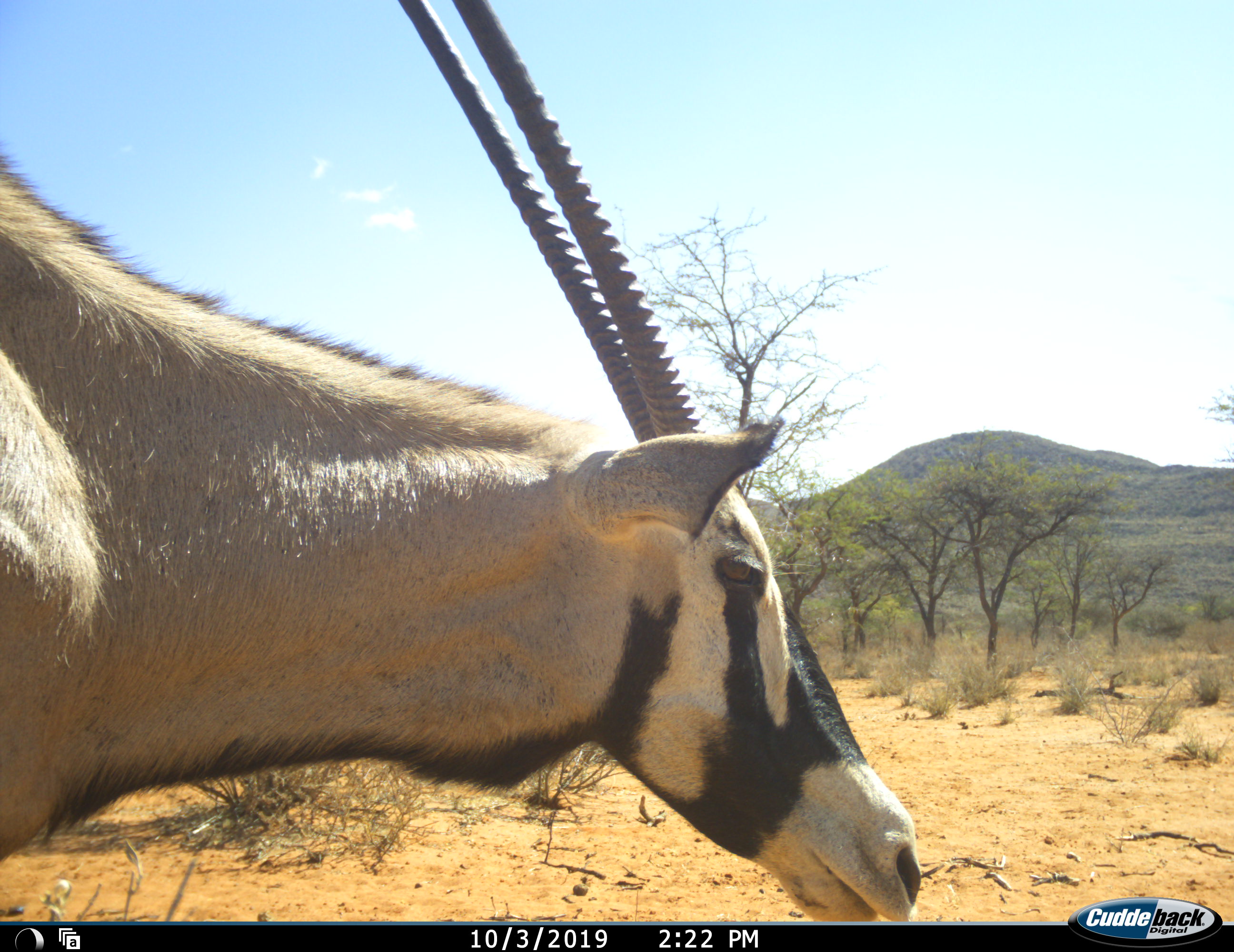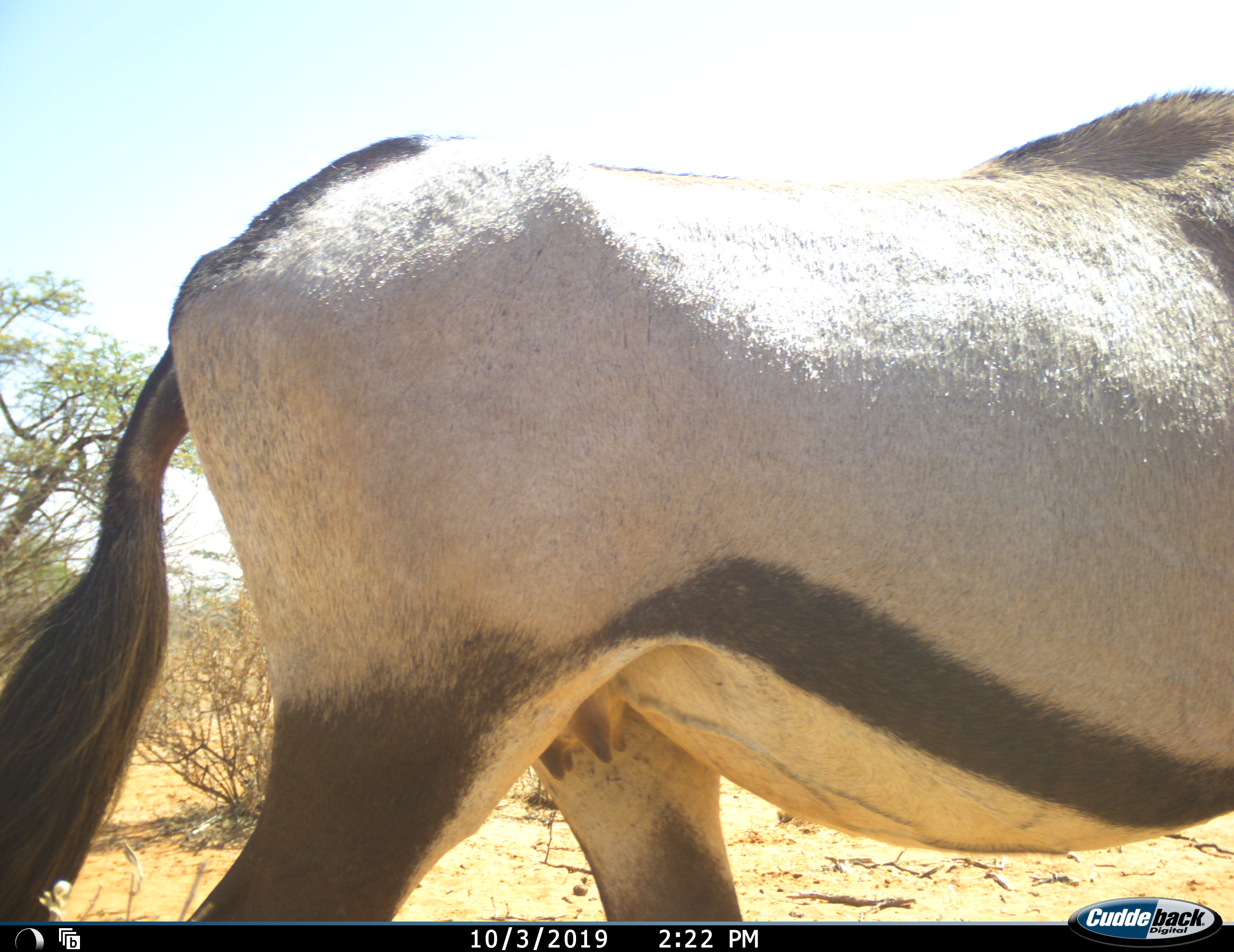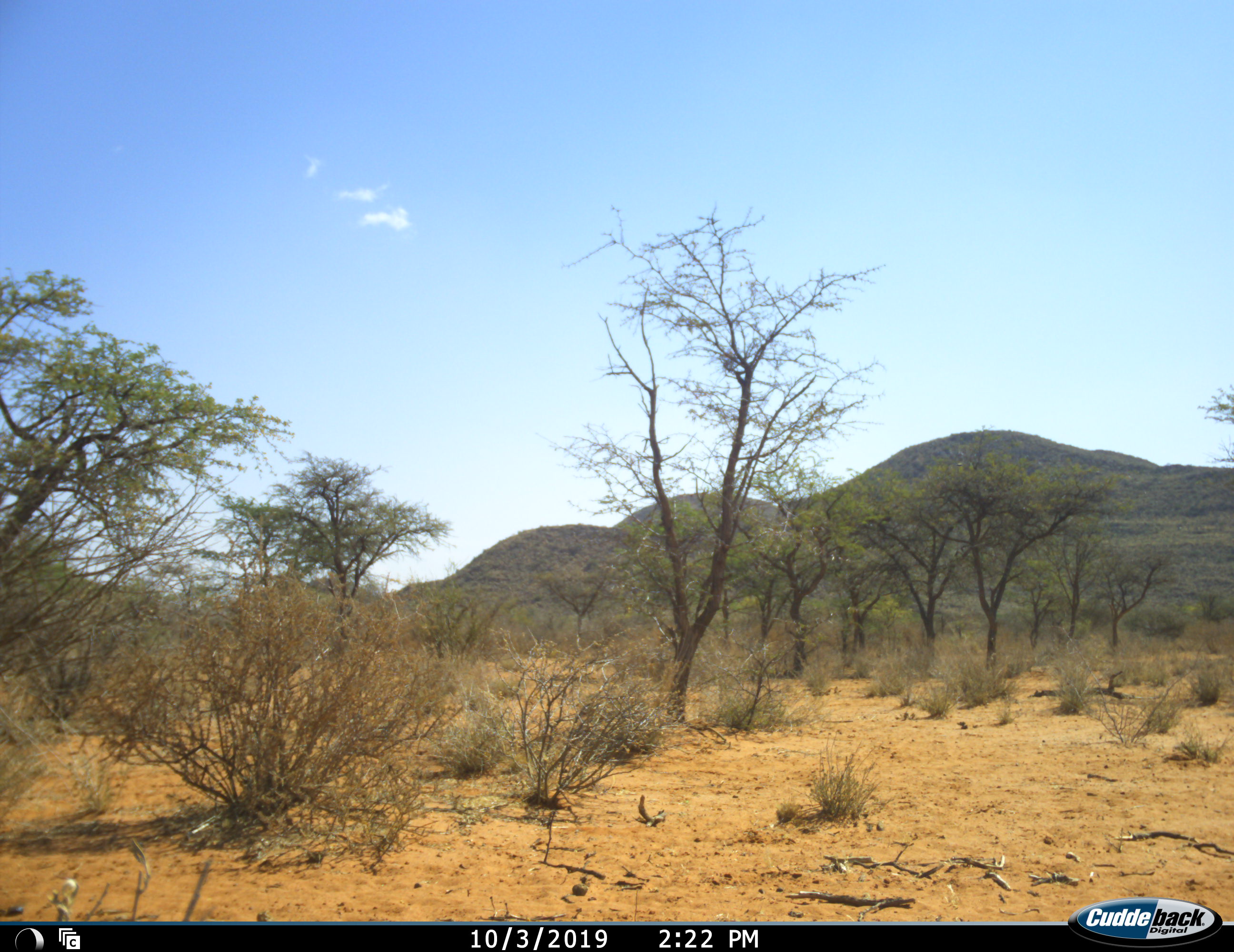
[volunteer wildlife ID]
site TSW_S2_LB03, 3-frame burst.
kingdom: Animalia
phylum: Chordata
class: Mammalia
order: Artiodactyla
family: Bovidae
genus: Oryx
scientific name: Oryx gazella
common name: gemsbok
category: oryx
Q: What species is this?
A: Oryx (gemsbok) (Oryx gazella).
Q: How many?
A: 1.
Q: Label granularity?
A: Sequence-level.